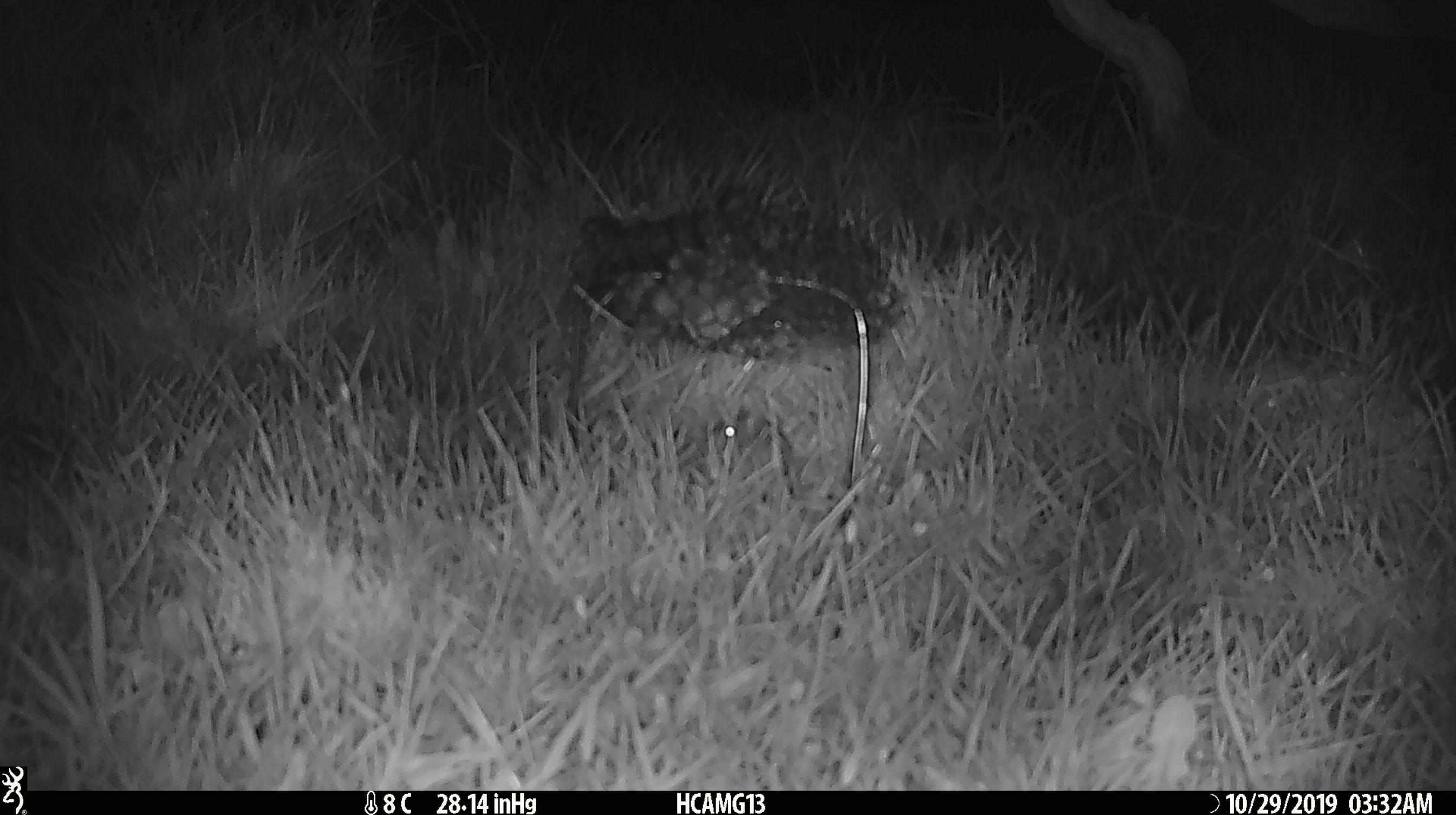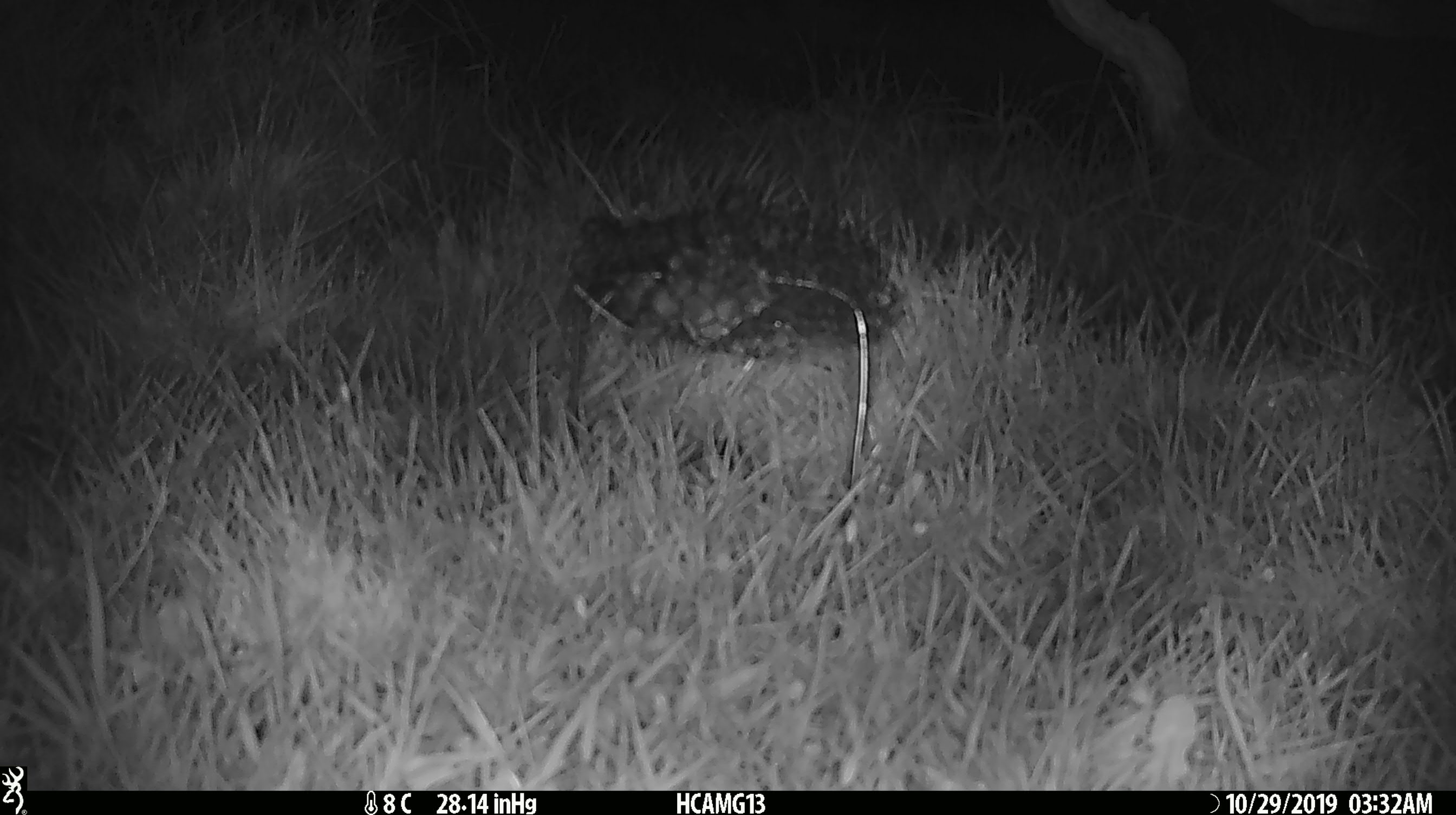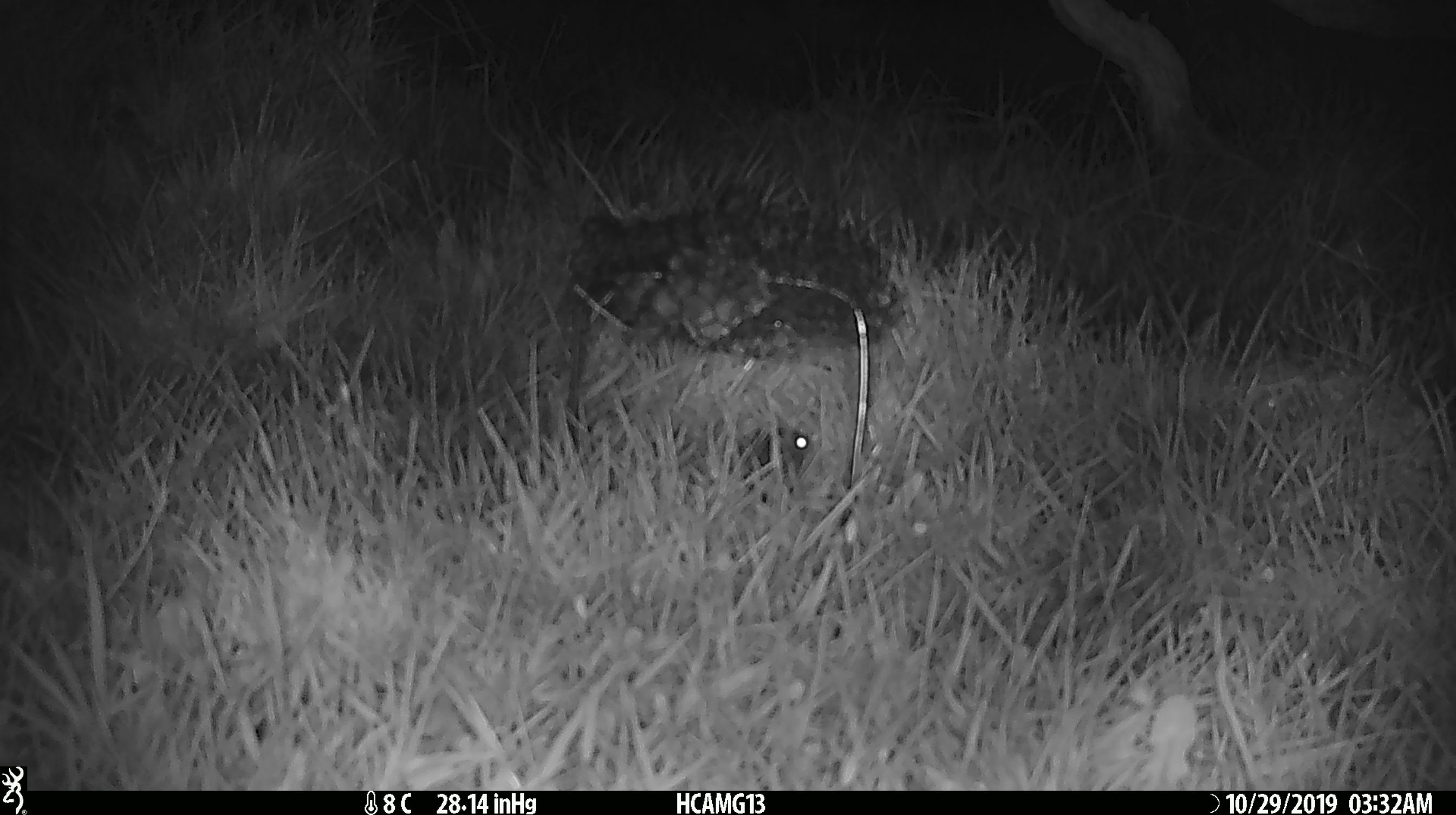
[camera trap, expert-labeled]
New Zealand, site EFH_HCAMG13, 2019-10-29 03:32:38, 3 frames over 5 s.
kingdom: Animalia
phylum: Chordata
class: Mammalia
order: Rodentia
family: Muridae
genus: Mus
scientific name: Mus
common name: mouse